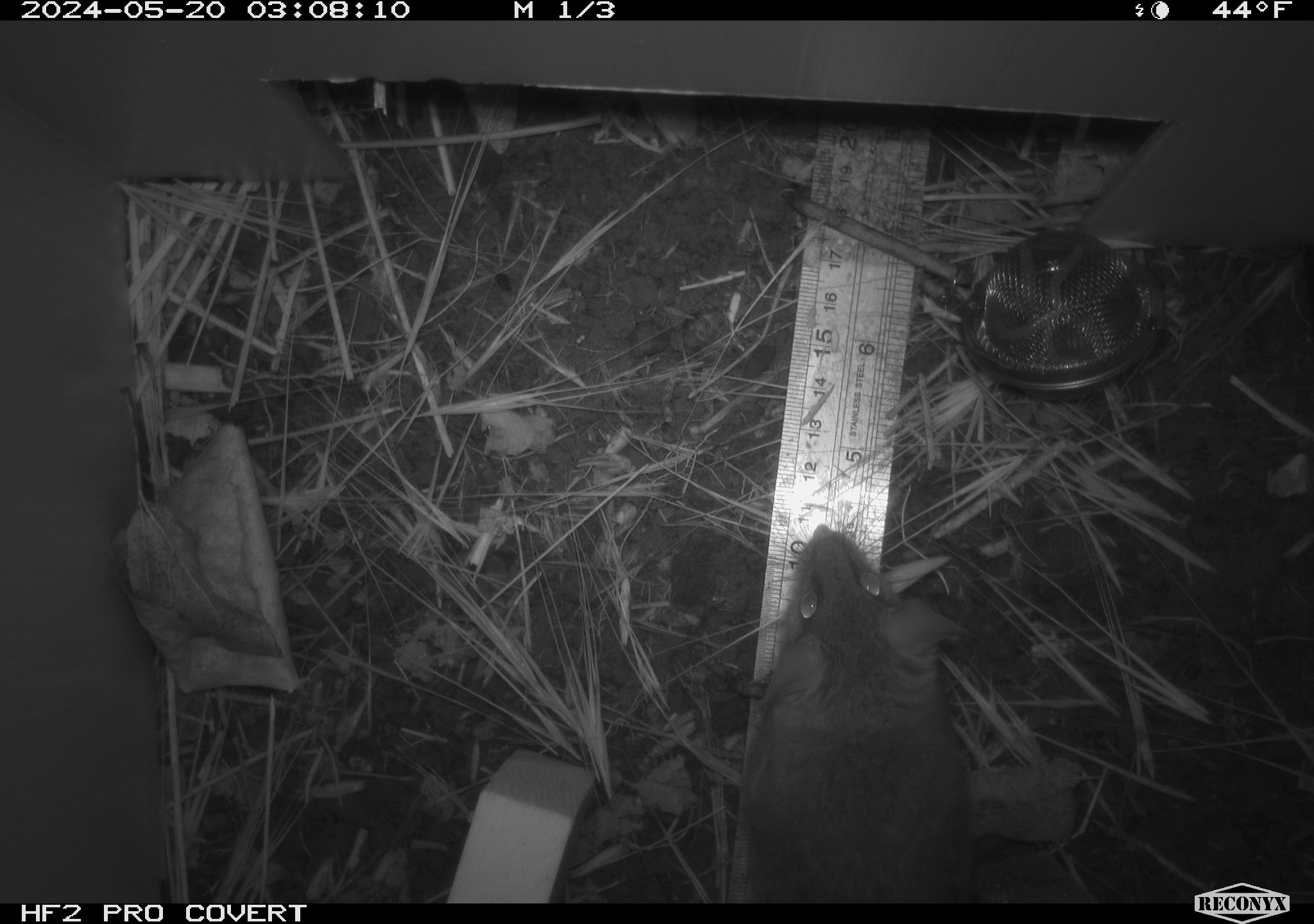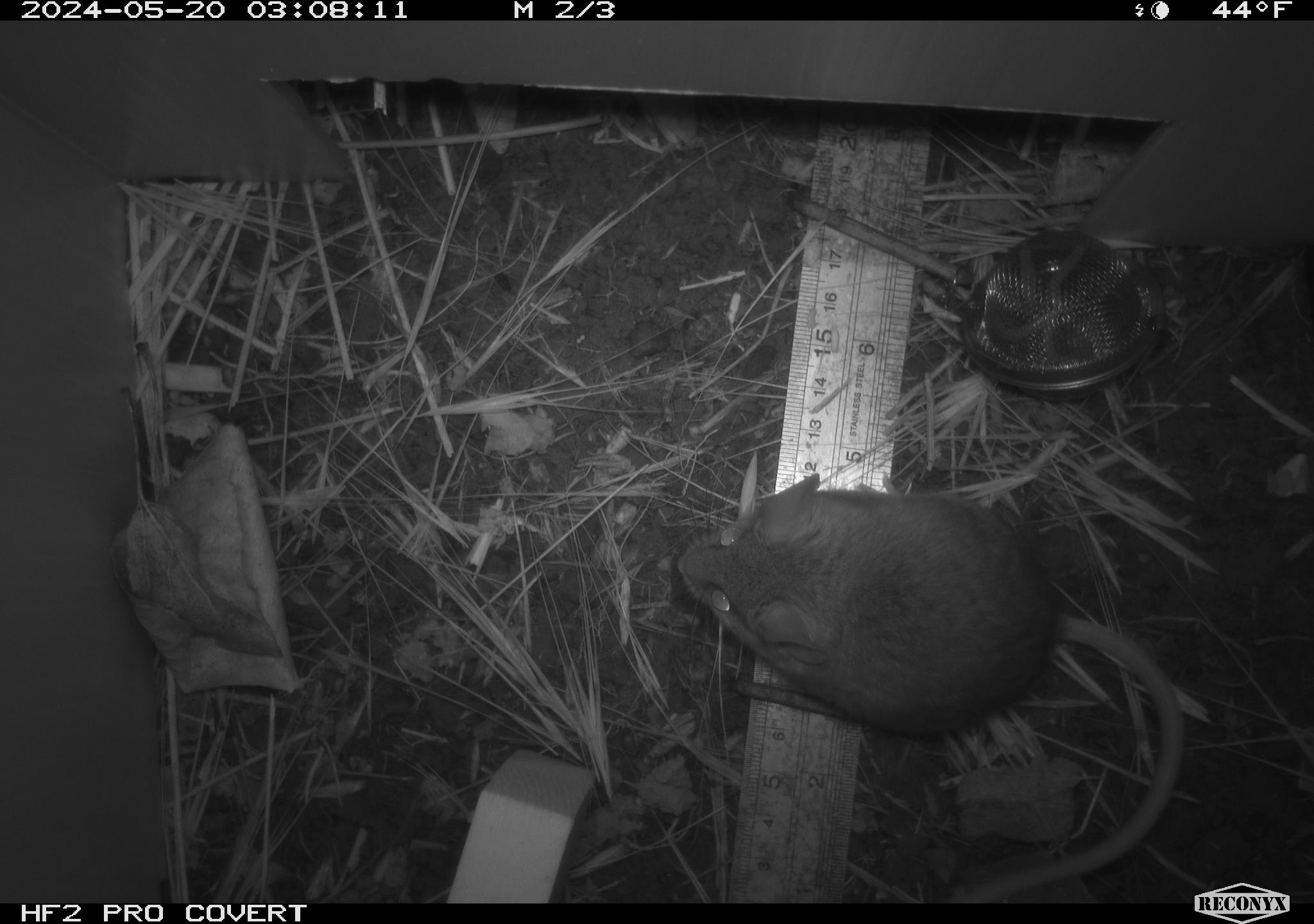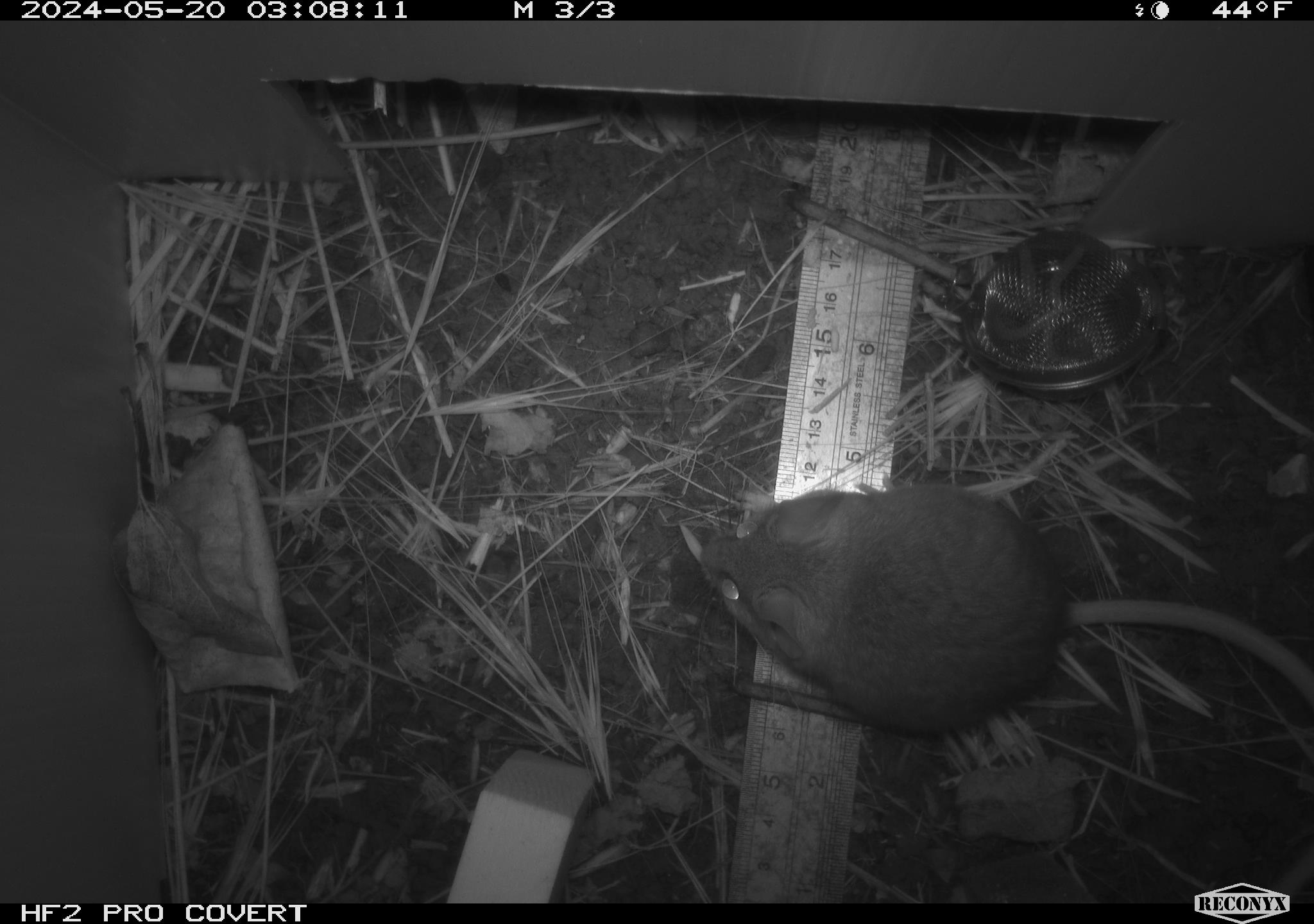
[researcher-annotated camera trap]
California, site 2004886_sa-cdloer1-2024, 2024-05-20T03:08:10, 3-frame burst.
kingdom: Animalia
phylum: Chordata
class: Mammalia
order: Rodentia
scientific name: Rodentia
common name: mouse species